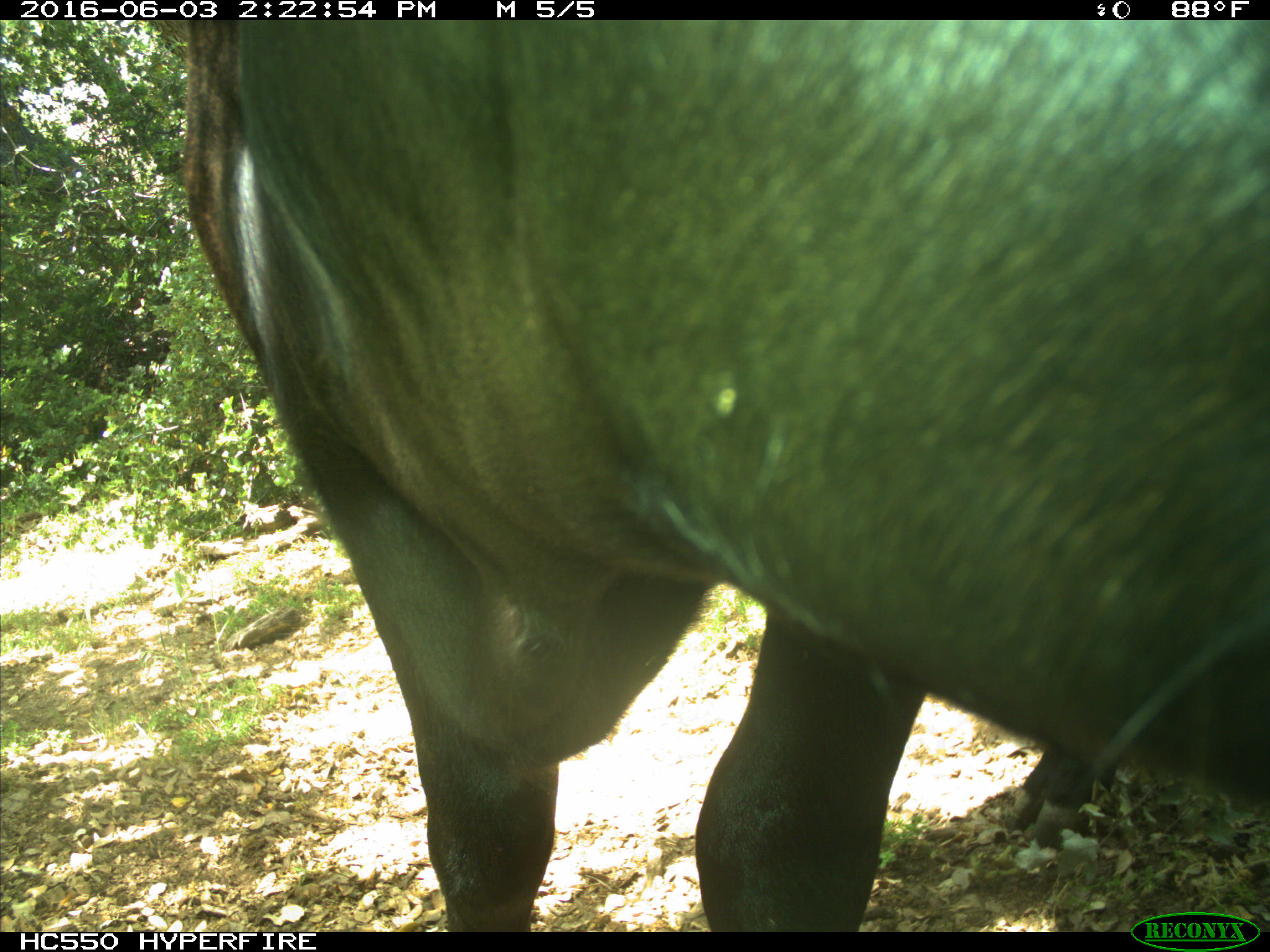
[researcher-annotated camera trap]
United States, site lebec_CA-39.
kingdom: Animalia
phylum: Chordata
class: Mammalia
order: Artiodactyla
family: Bovidae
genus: Bos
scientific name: Bos taurus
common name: domestic cow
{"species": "Bos taurus (domestic cow)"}